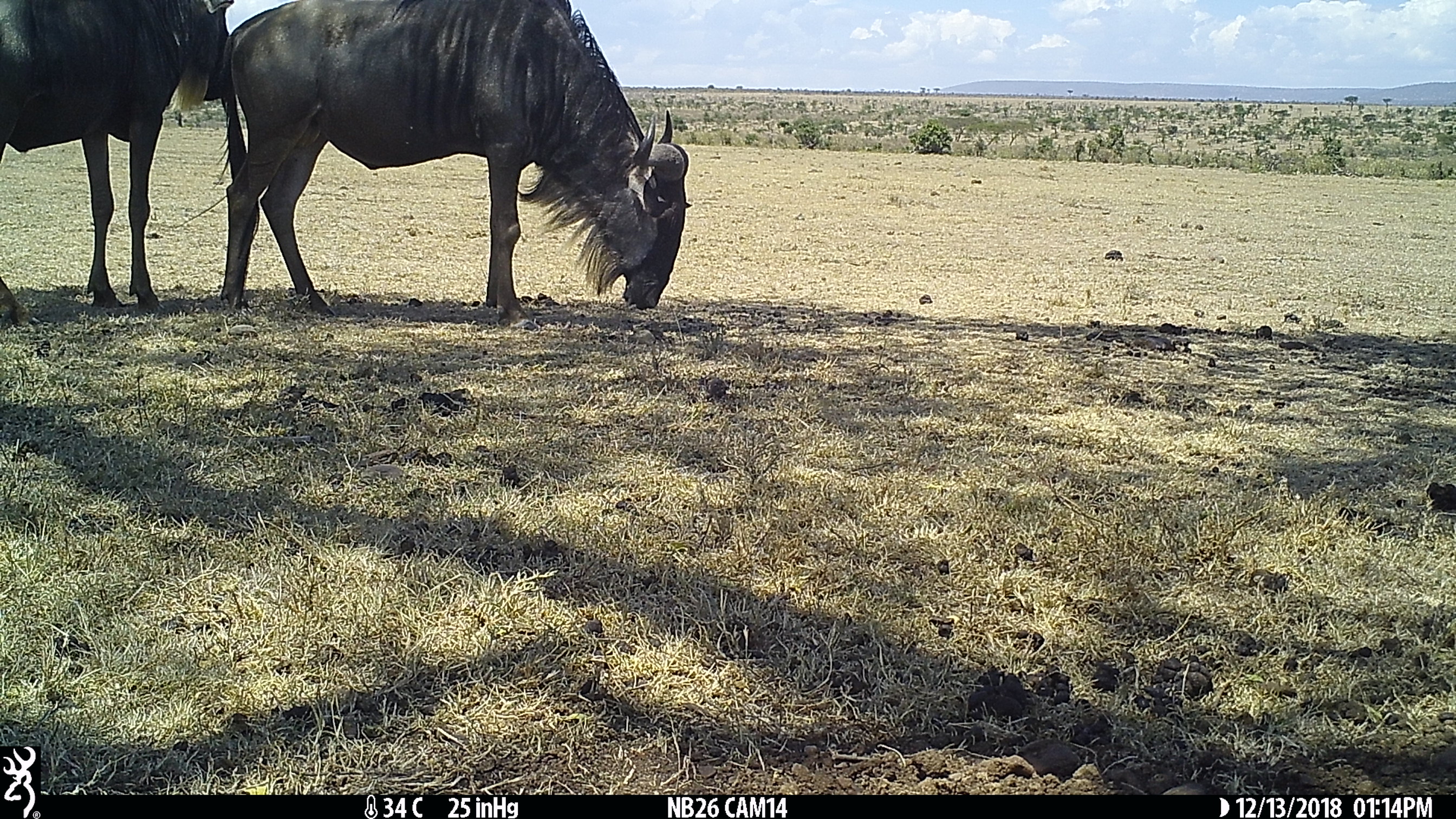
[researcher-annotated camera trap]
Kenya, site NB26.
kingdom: Animalia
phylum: Chordata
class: Mammalia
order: Artiodactyla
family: Bovidae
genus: Connochaetes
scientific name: Connochaetes taurinus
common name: blue wildebeest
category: wildebeest